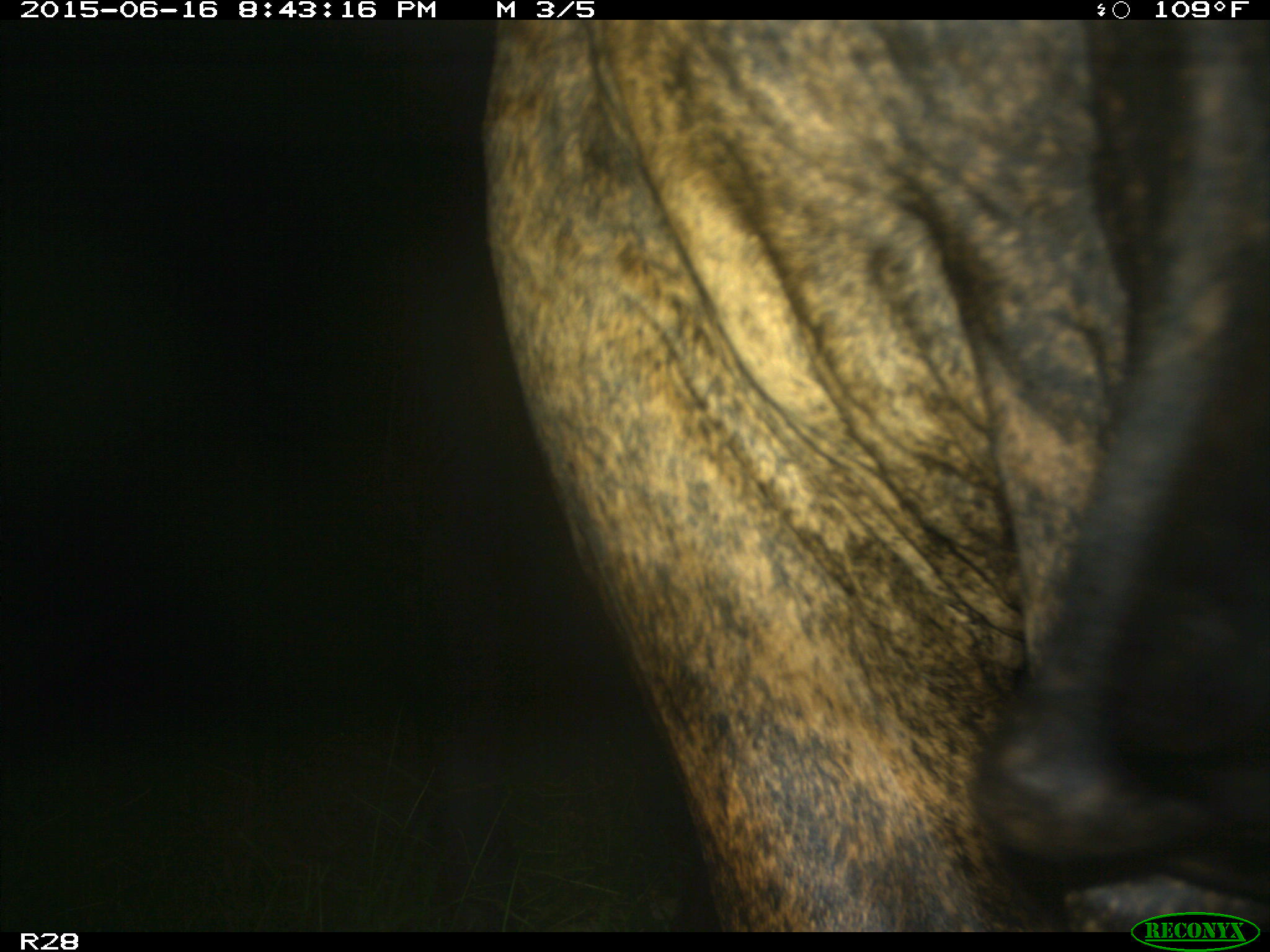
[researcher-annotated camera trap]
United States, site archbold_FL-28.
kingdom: Animalia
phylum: Chordata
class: Mammalia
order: Artiodactyla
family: Bovidae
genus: Bos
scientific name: Bos taurus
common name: domestic cow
Bos taurus (domestic cow).